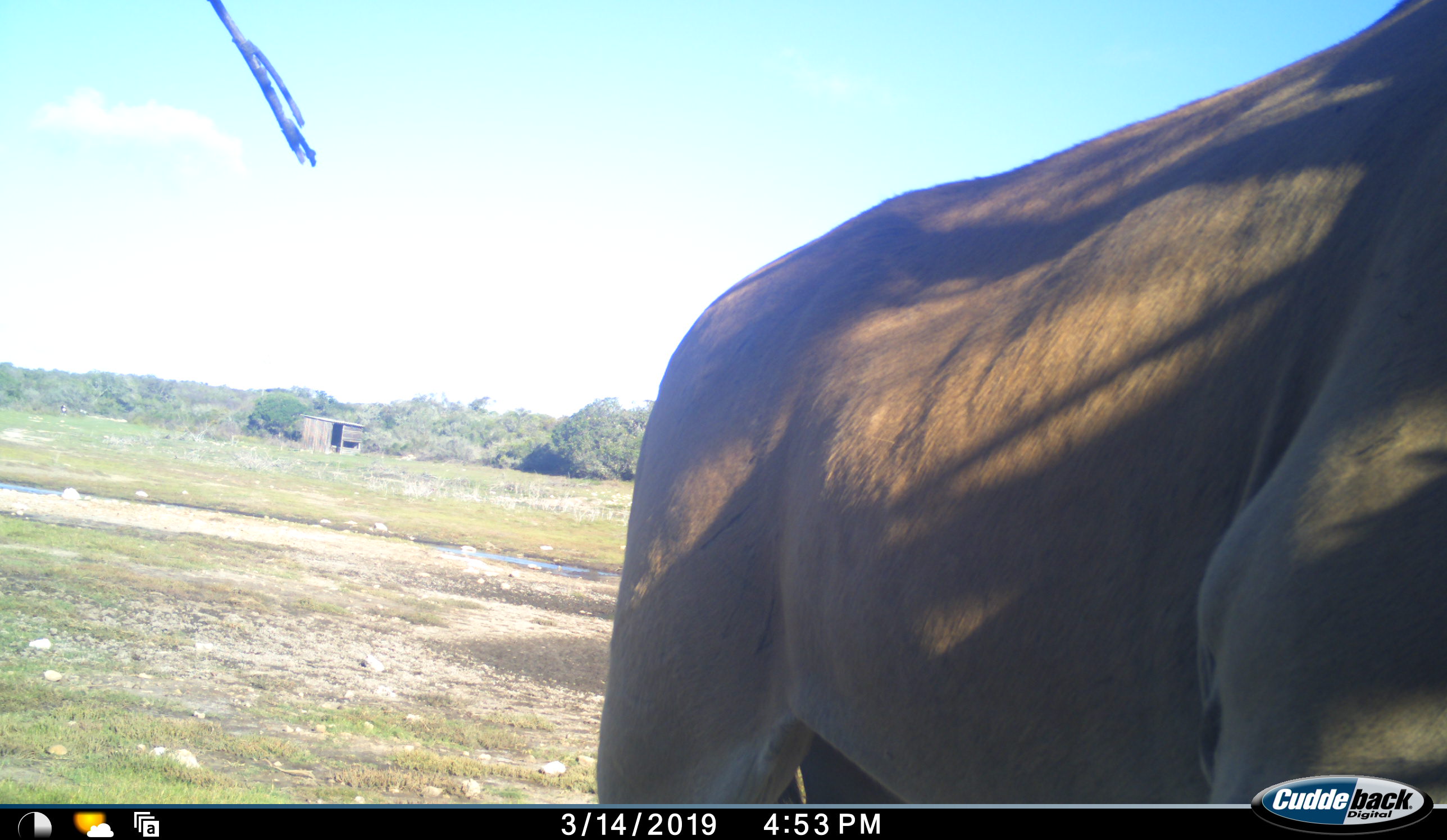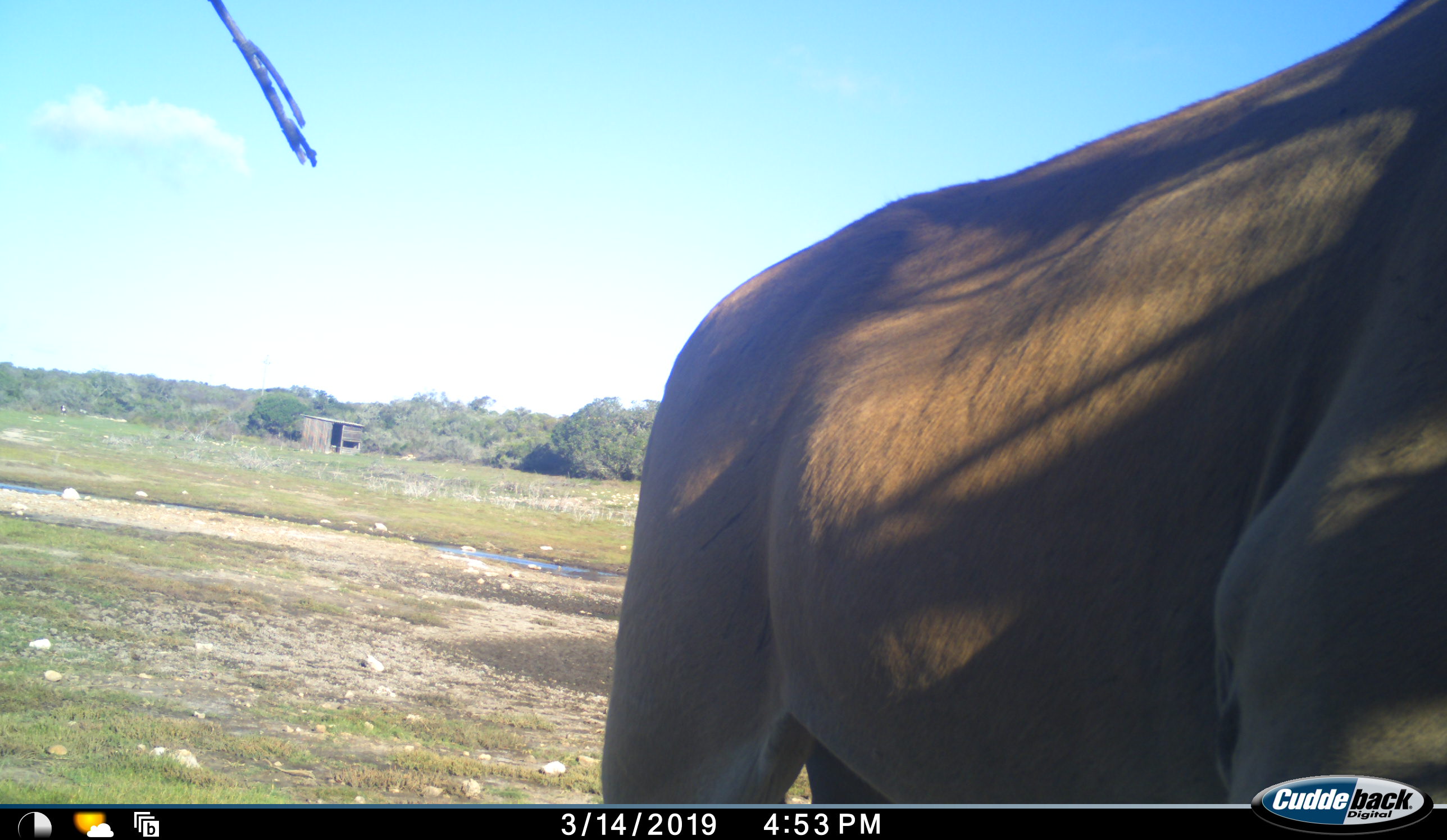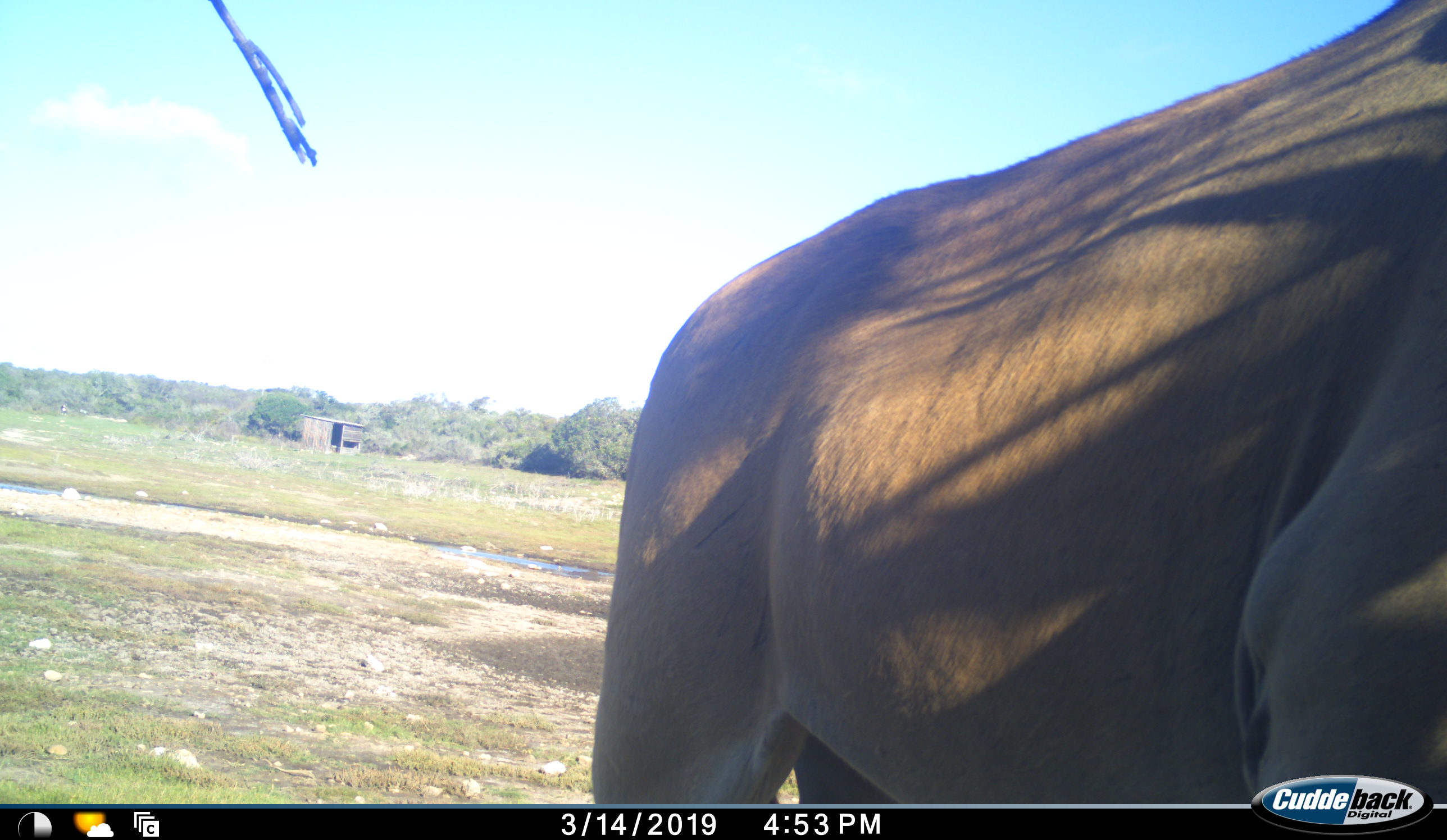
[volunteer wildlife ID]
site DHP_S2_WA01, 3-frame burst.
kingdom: Animalia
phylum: Chordata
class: Mammalia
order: Artiodactyla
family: Bovidae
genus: Tragelaphus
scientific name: Tragelaphus oryx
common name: eland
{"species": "eland (Tragelaphus oryx)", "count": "1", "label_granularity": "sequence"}